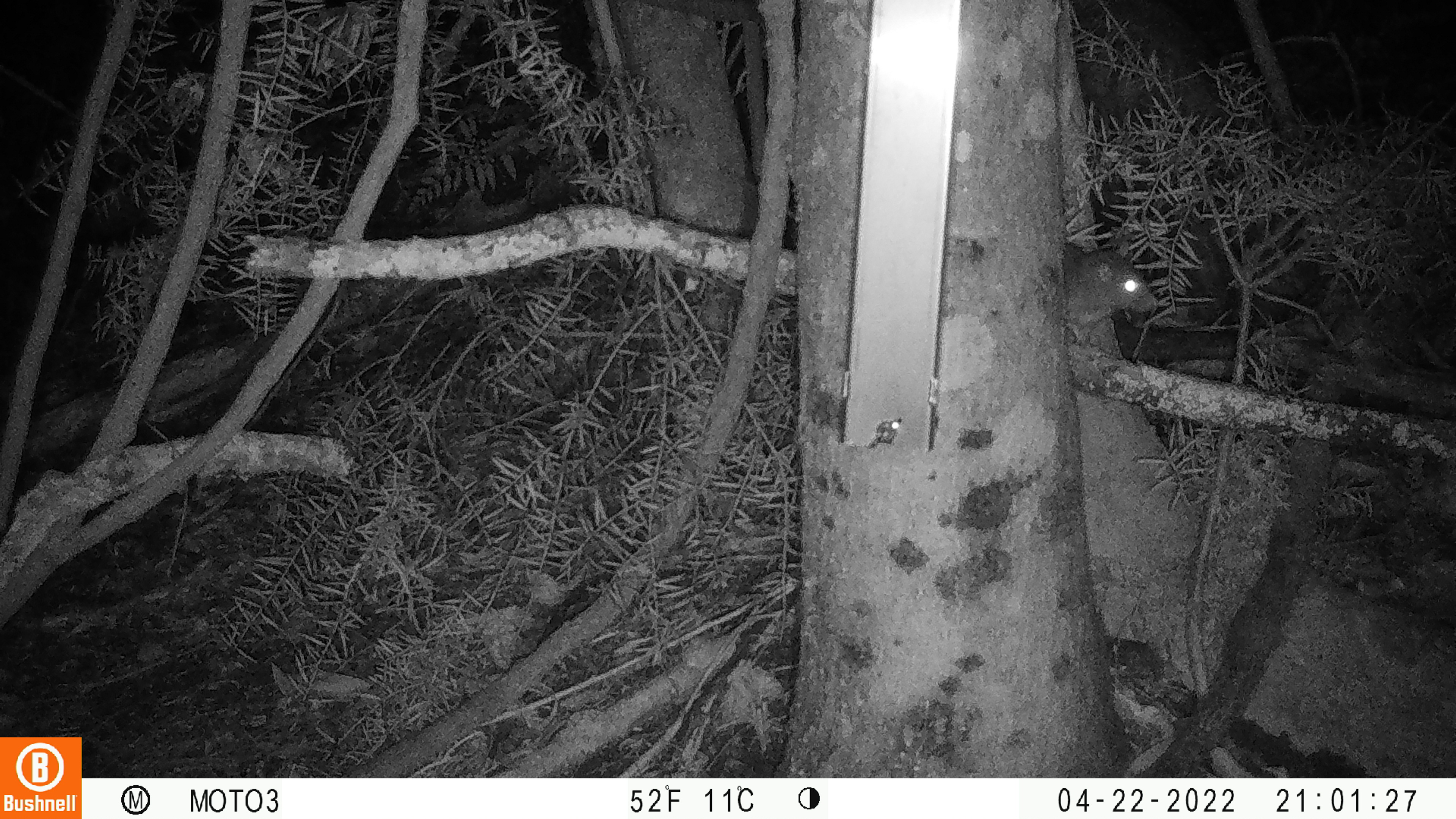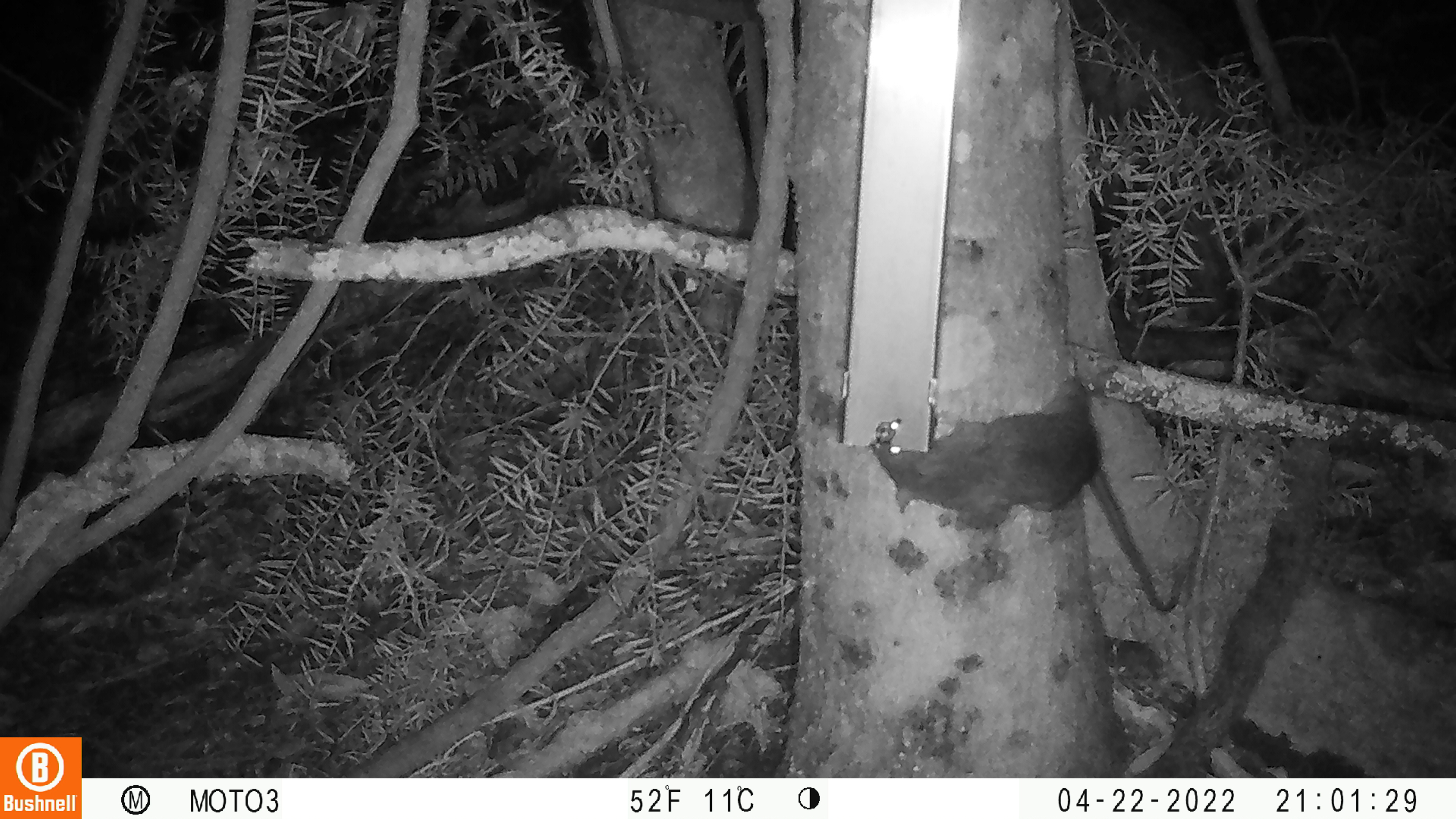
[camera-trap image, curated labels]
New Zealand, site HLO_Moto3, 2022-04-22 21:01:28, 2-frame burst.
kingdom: Animalia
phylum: Chordata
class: Mammalia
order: Rodentia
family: Muridae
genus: Rattus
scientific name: Rattus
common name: rat